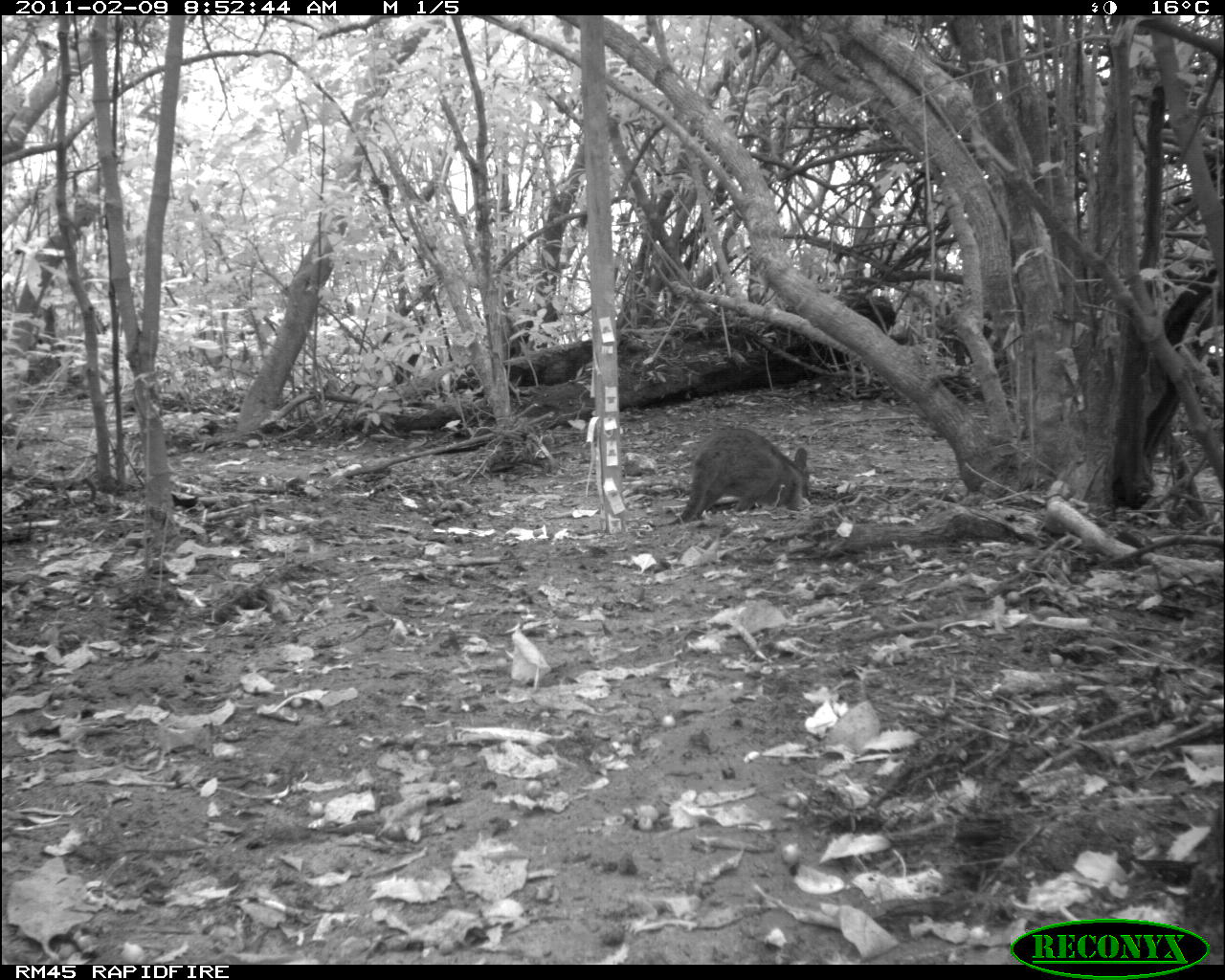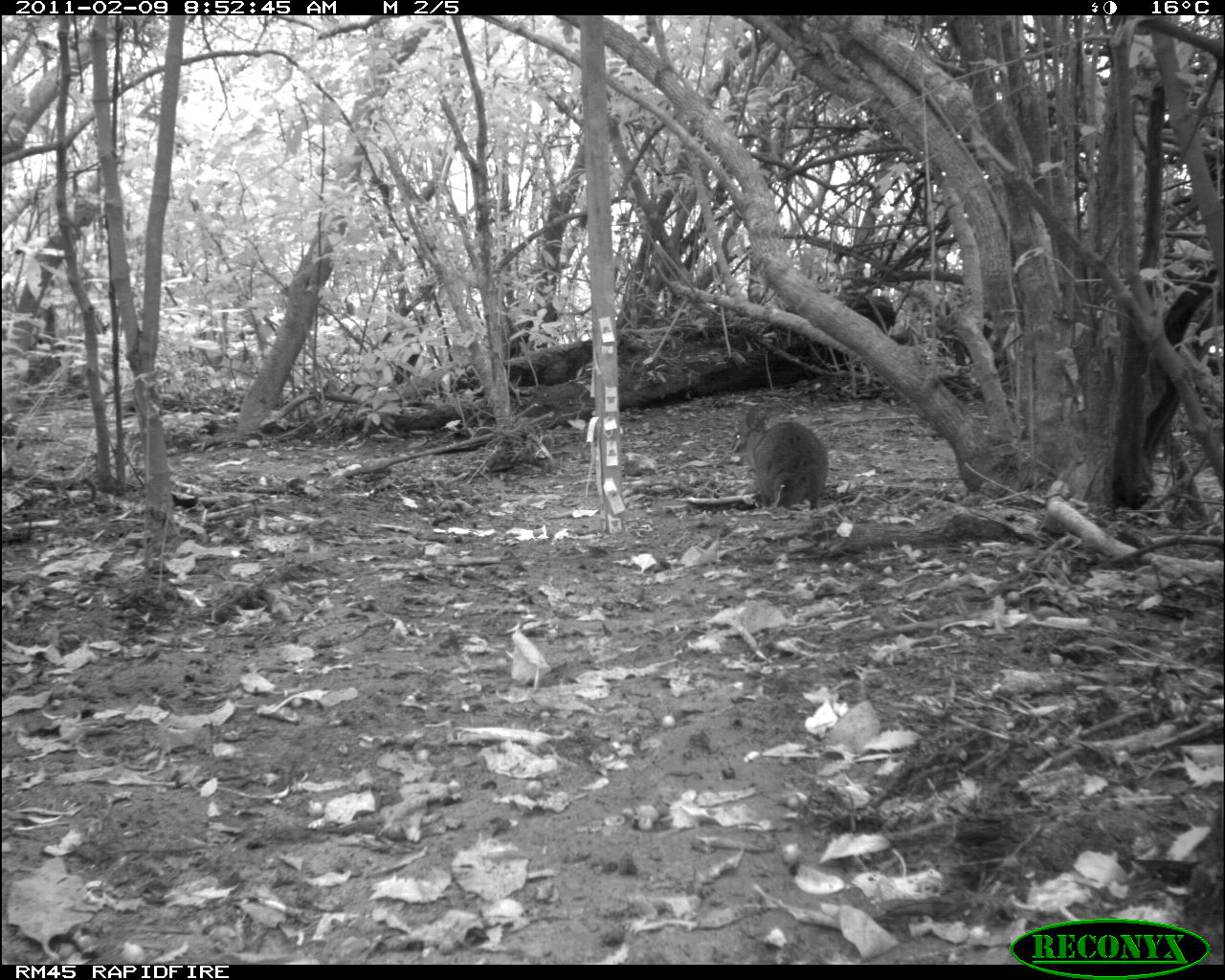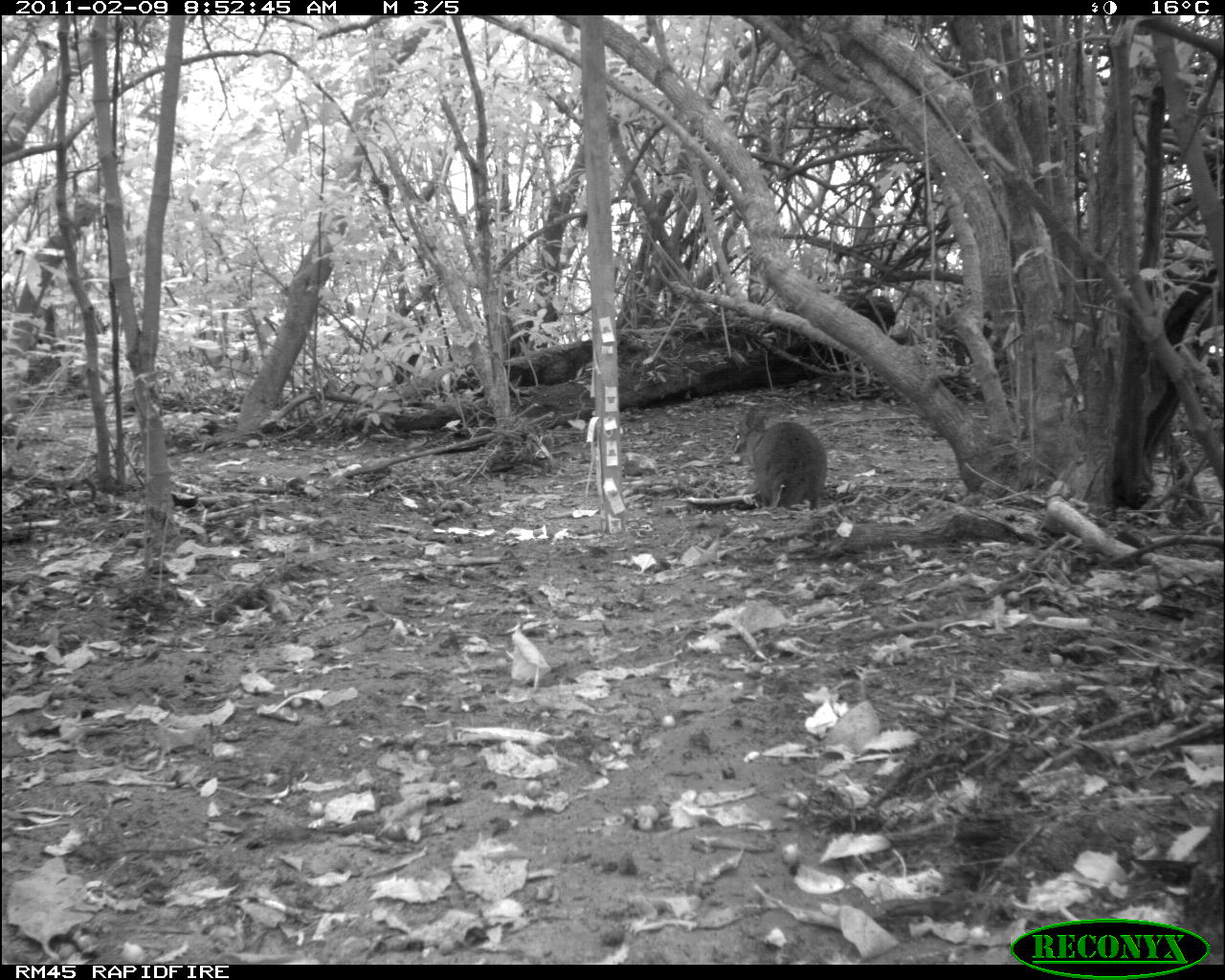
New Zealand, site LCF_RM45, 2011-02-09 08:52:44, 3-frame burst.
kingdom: Animalia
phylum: Chordata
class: Mammalia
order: Diprotodontia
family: Macropodidae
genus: Notamacropus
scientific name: Notamacropus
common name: wallaby